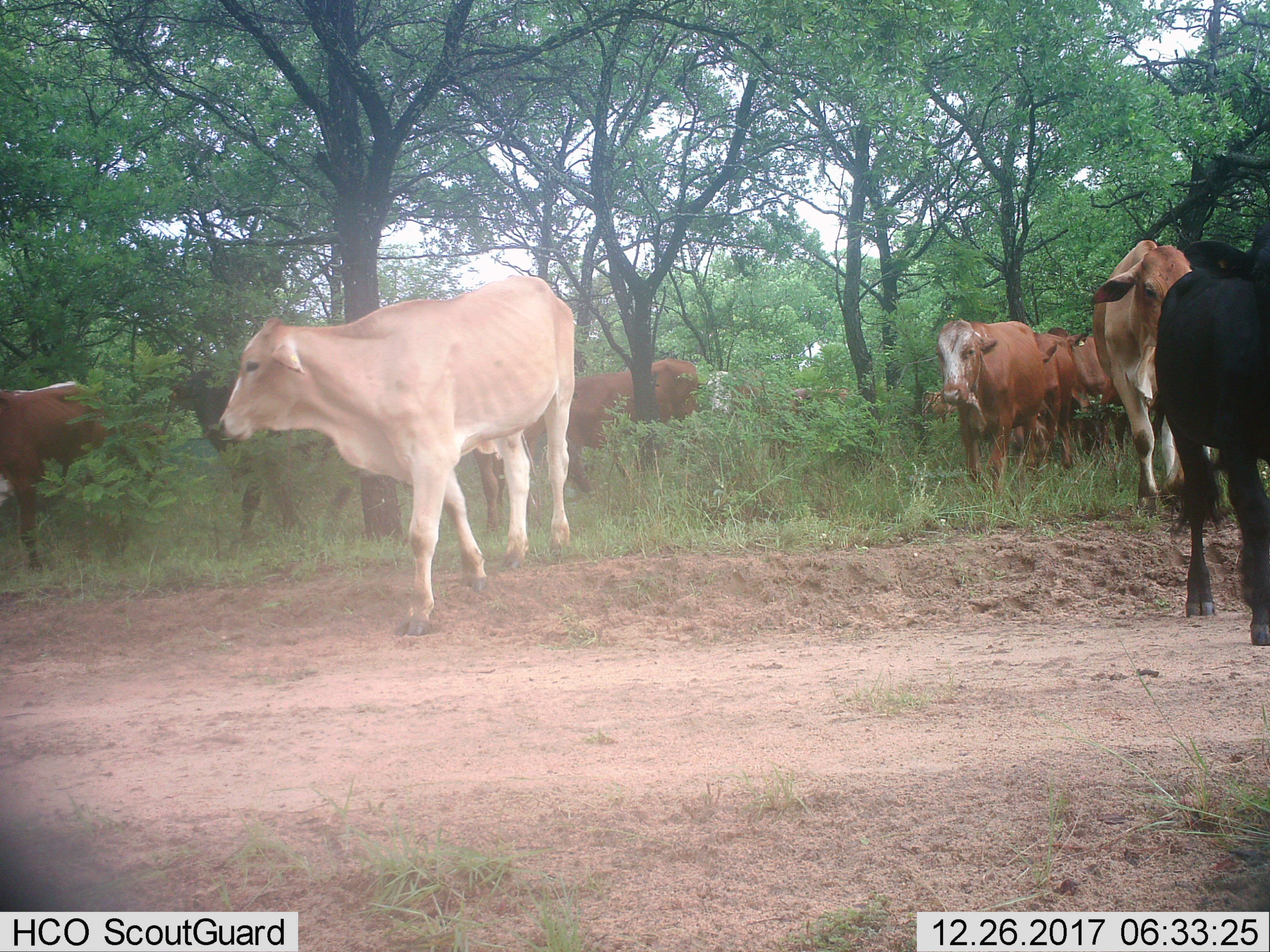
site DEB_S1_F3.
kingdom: Animalia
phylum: Chordata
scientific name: Vertebrata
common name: domestic animal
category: domesticanimal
Domesticanimal (domestic animal) (Vertebrata), count 11-50. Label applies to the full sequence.